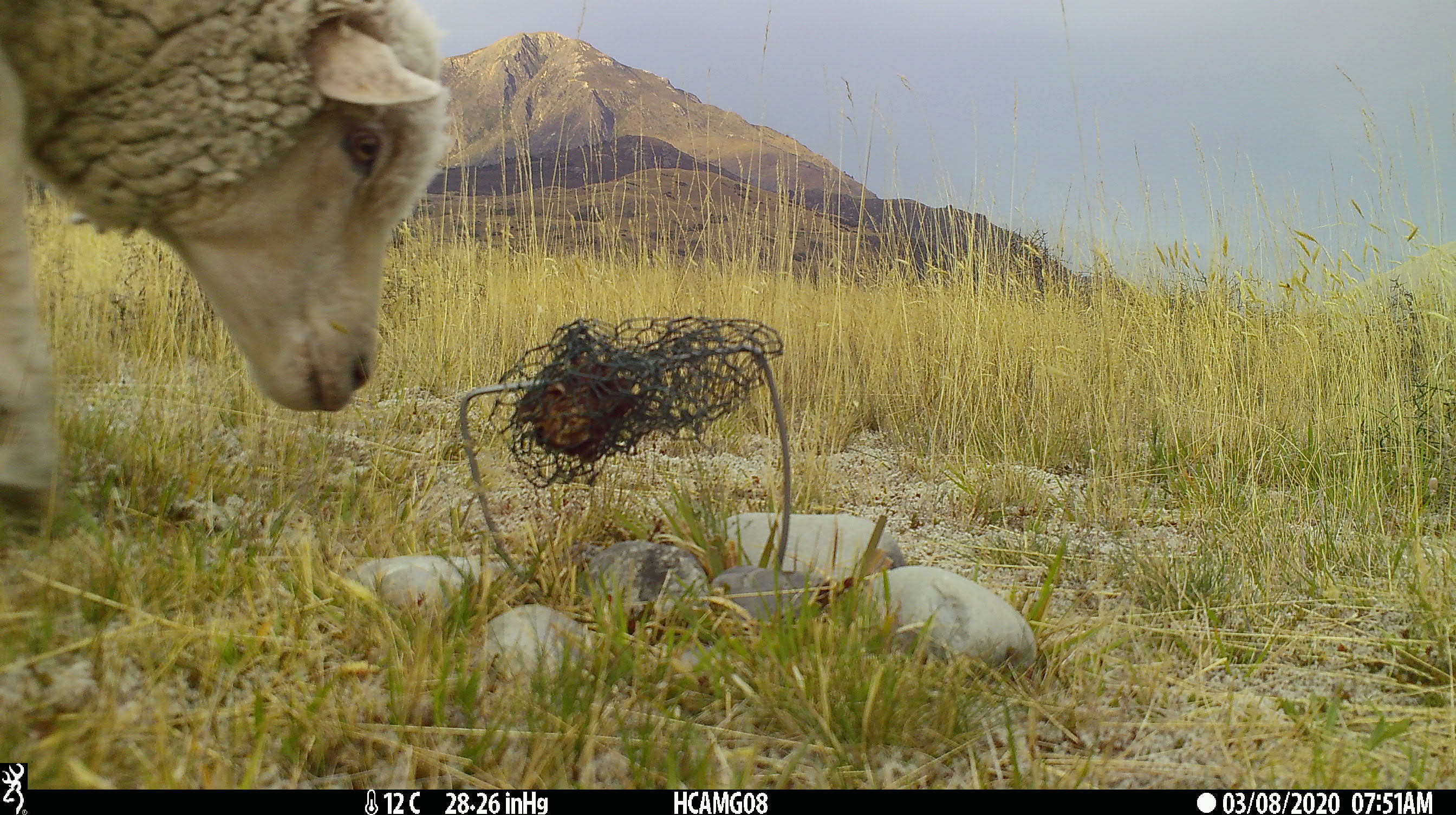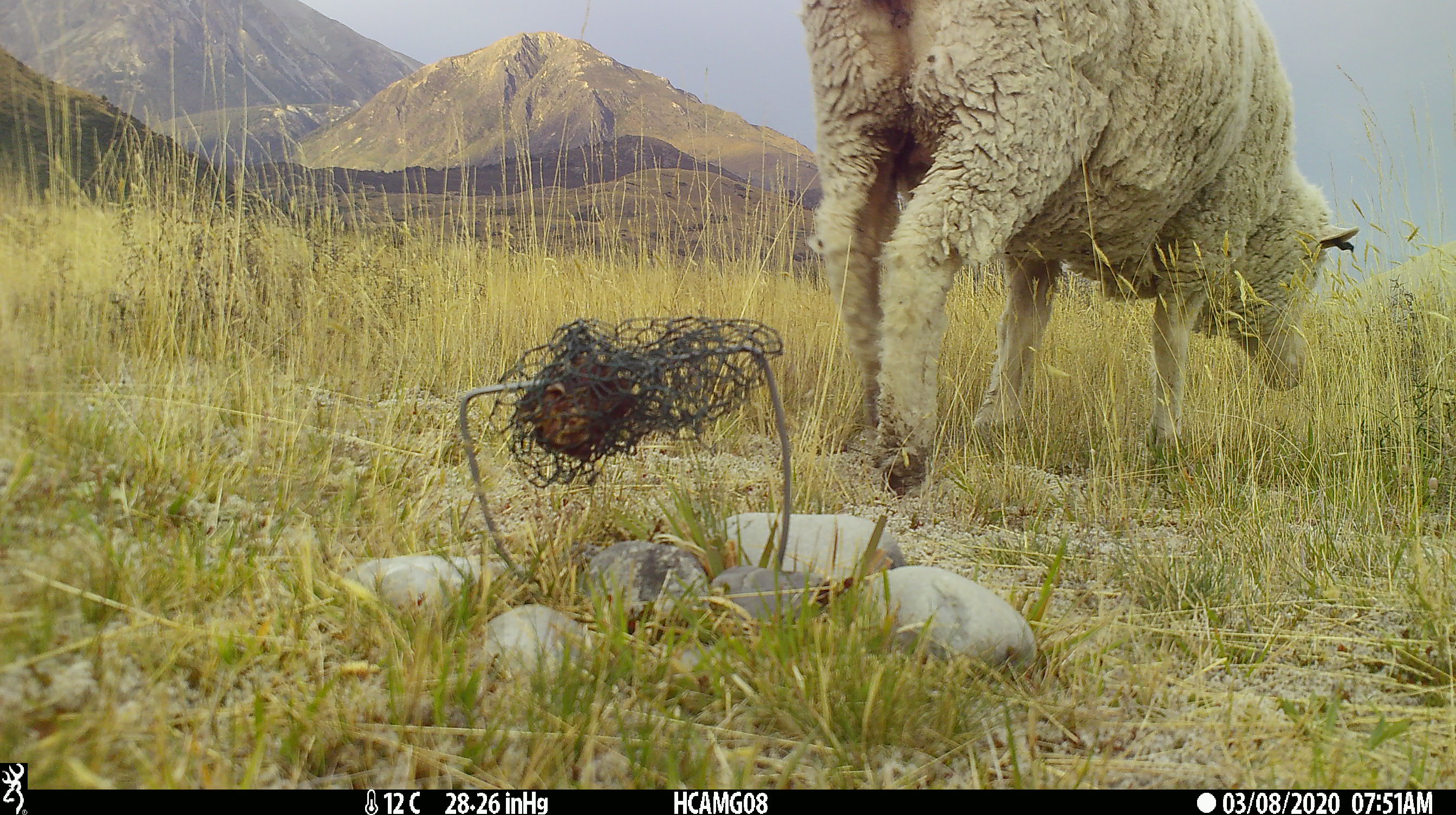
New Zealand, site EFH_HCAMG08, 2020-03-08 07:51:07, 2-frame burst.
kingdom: Animalia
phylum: Chordata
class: Mammalia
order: Artiodactyla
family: Bovidae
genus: Ovis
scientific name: Ovis aries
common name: domestic sheep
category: sheep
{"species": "sheep (domestic sheep) (Ovis aries)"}